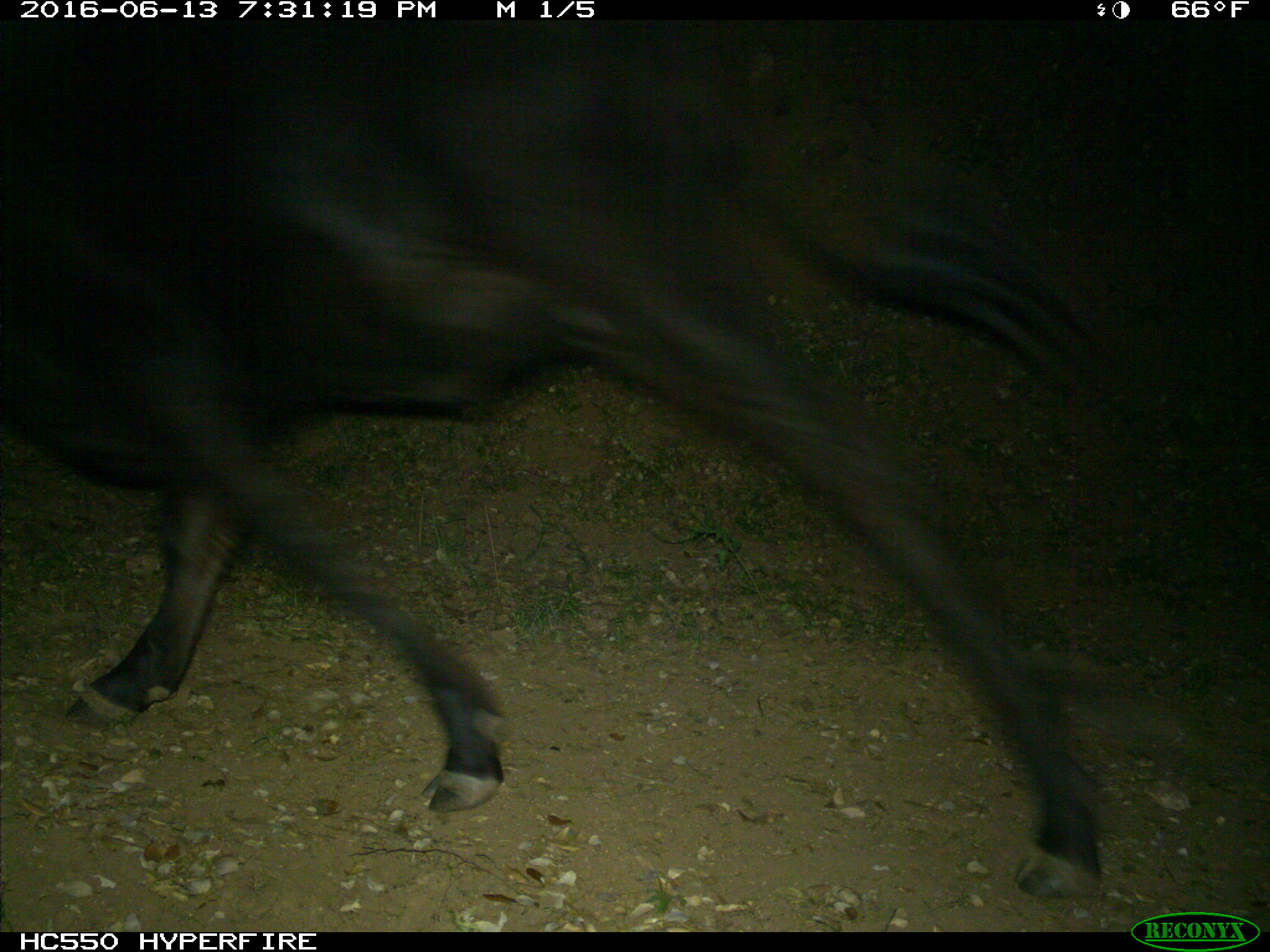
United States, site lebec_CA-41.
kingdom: Animalia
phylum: Chordata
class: Mammalia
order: Artiodactyla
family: Bovidae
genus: Bos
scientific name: Bos taurus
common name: domestic cow